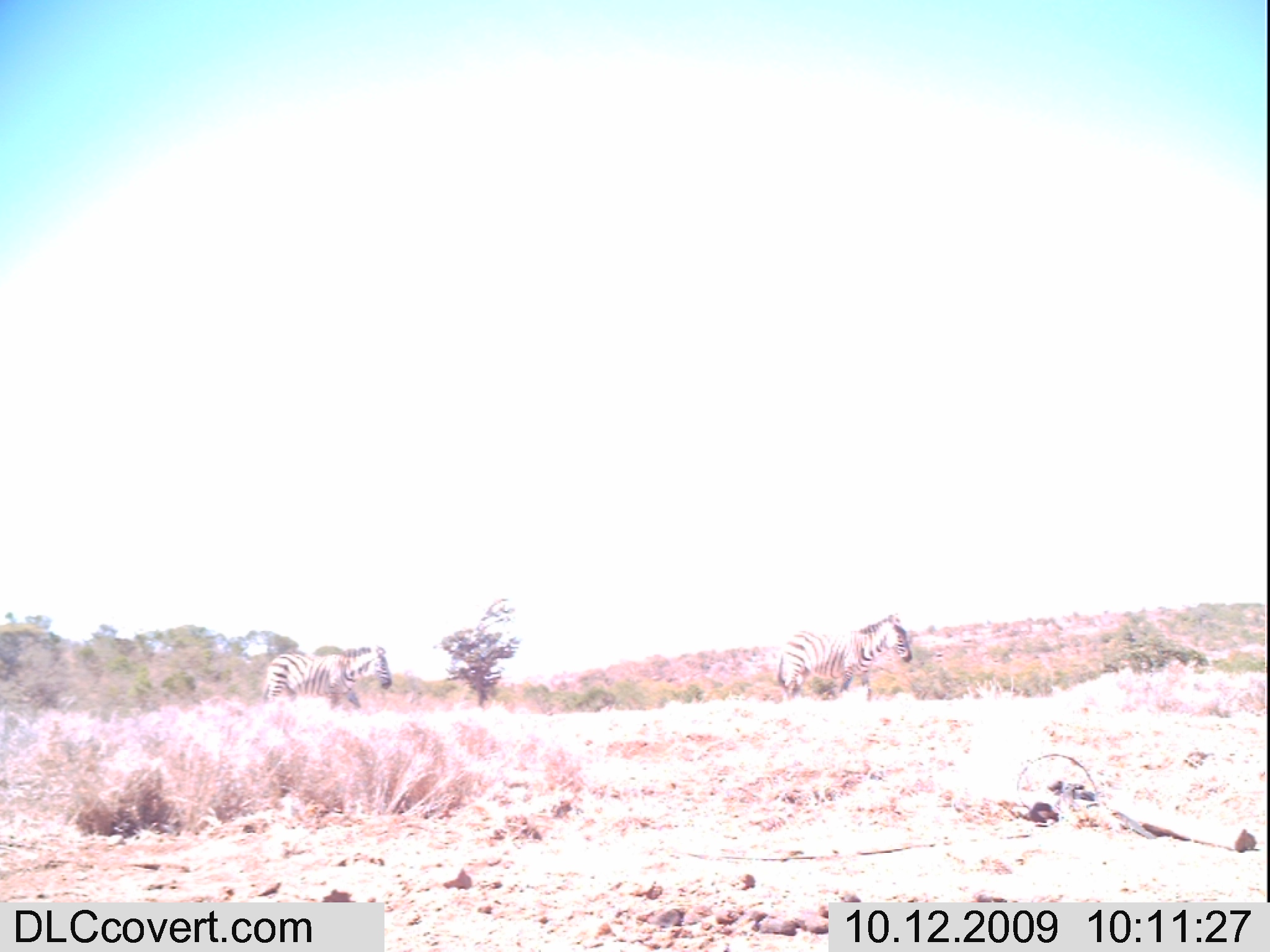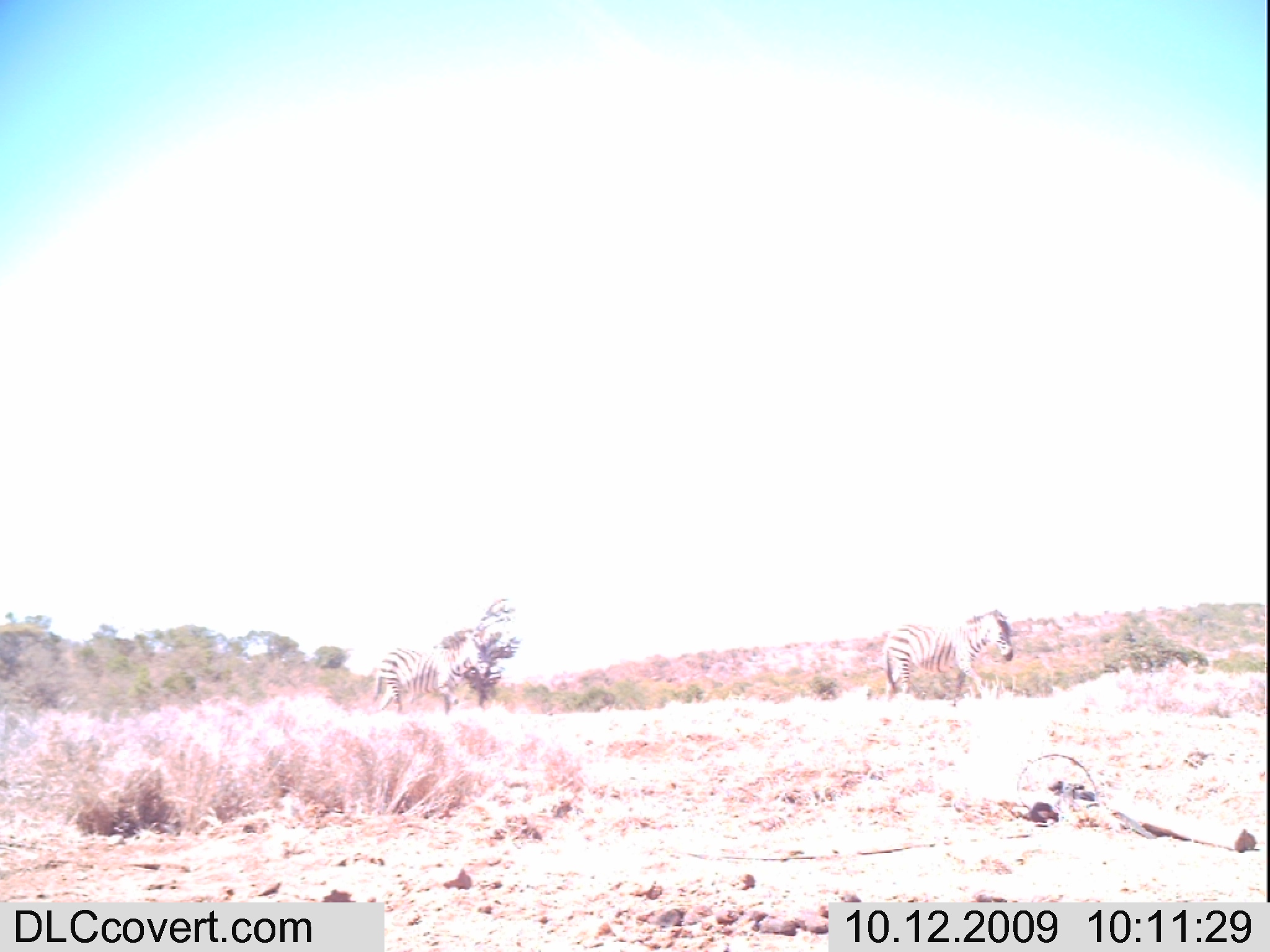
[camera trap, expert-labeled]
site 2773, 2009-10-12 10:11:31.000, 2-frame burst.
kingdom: Animalia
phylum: Chordata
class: Mammalia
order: Perissodactyla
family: Equidae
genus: Equus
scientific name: Equus quagga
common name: plains zebra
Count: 2.